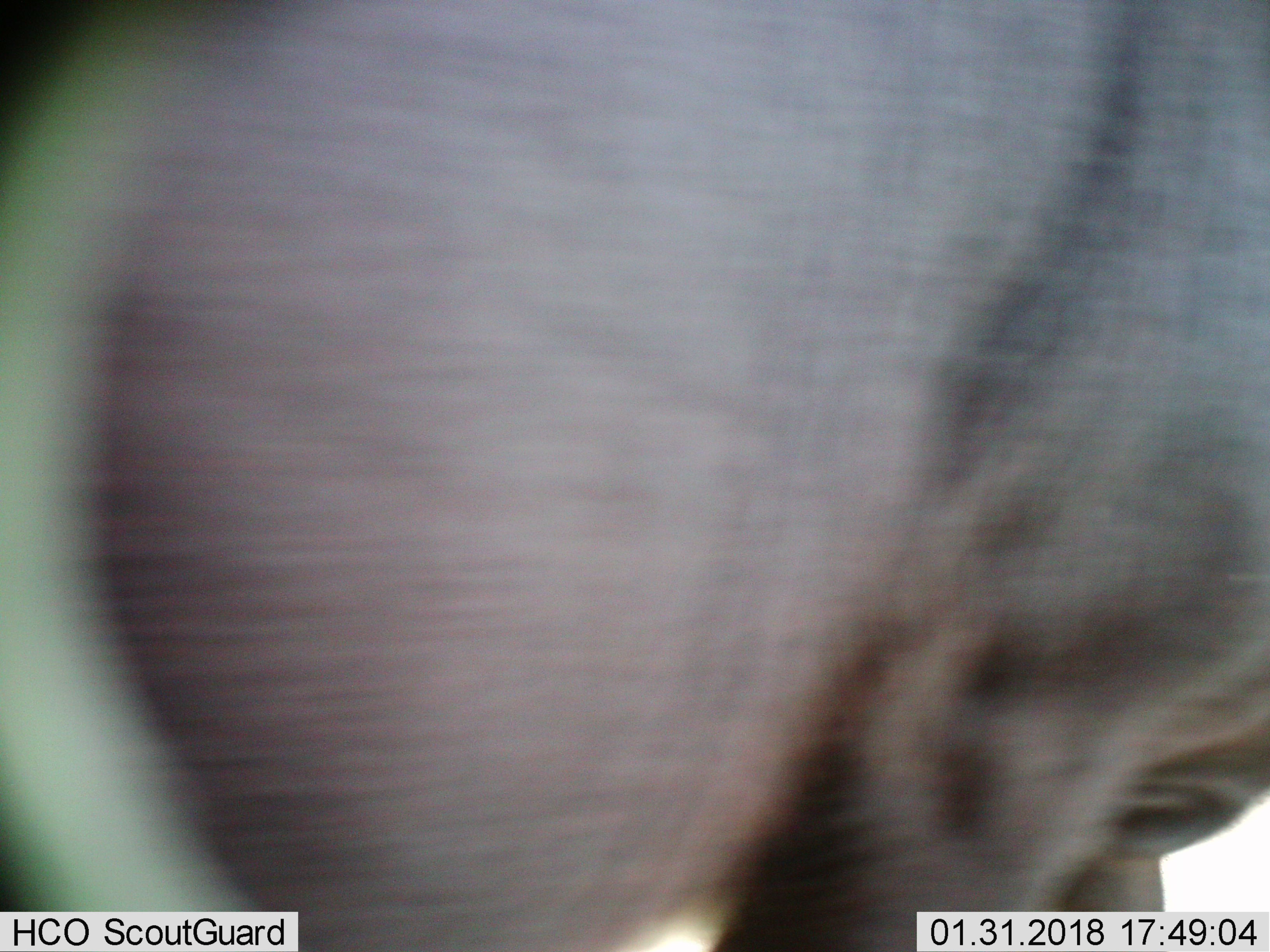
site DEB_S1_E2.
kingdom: Animalia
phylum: Chordata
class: Mammalia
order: Proboscidea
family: Elephantidae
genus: Loxodonta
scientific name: Loxodonta africana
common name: african bush elephant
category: elephant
Elephant (african bush elephant) (Loxodonta africana), count 1. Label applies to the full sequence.